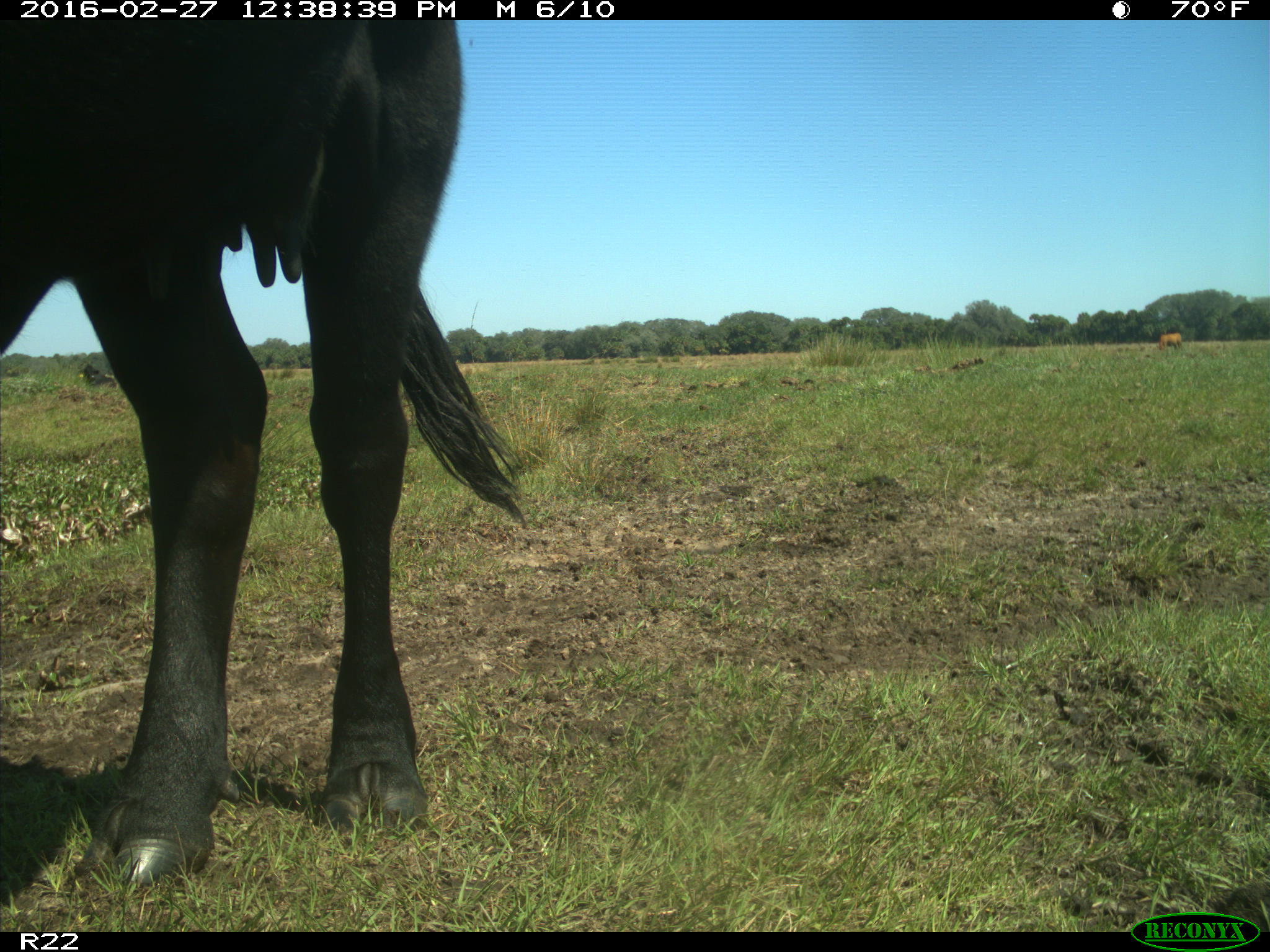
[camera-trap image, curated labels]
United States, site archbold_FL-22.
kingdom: Animalia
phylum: Chordata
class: Mammalia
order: Artiodactyla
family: Bovidae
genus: Bos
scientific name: Bos taurus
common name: domestic cow